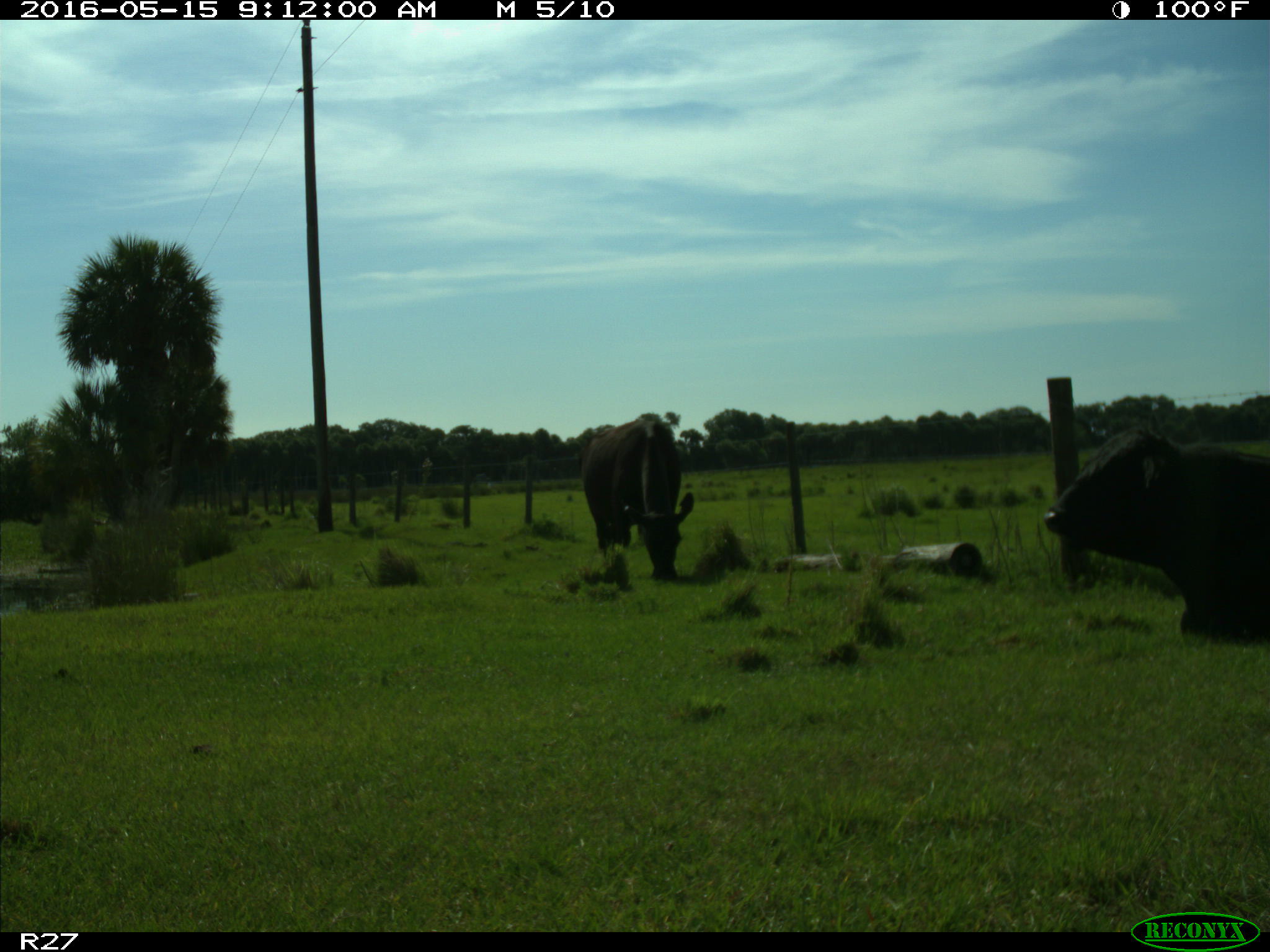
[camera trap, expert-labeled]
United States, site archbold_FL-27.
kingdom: Animalia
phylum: Chordata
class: Mammalia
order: Artiodactyla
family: Bovidae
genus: Bos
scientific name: Bos taurus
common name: domestic cow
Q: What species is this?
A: Bos taurus (domestic cow).